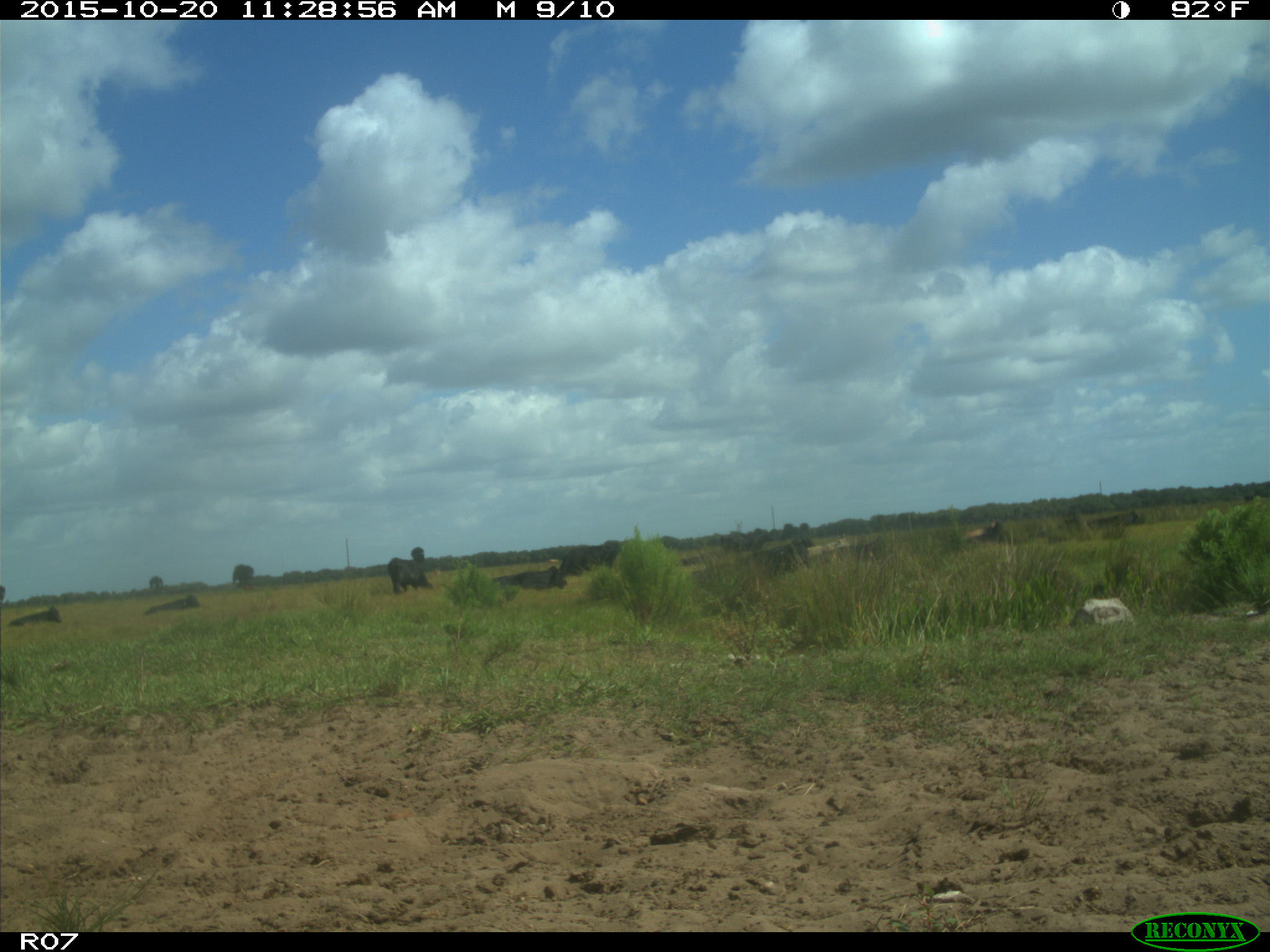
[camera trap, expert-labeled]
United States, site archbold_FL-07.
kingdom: Animalia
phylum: Chordata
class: Mammalia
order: Artiodactyla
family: Bovidae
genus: Bos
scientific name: Bos taurus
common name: domestic cow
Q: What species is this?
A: Bos taurus (domestic cow).